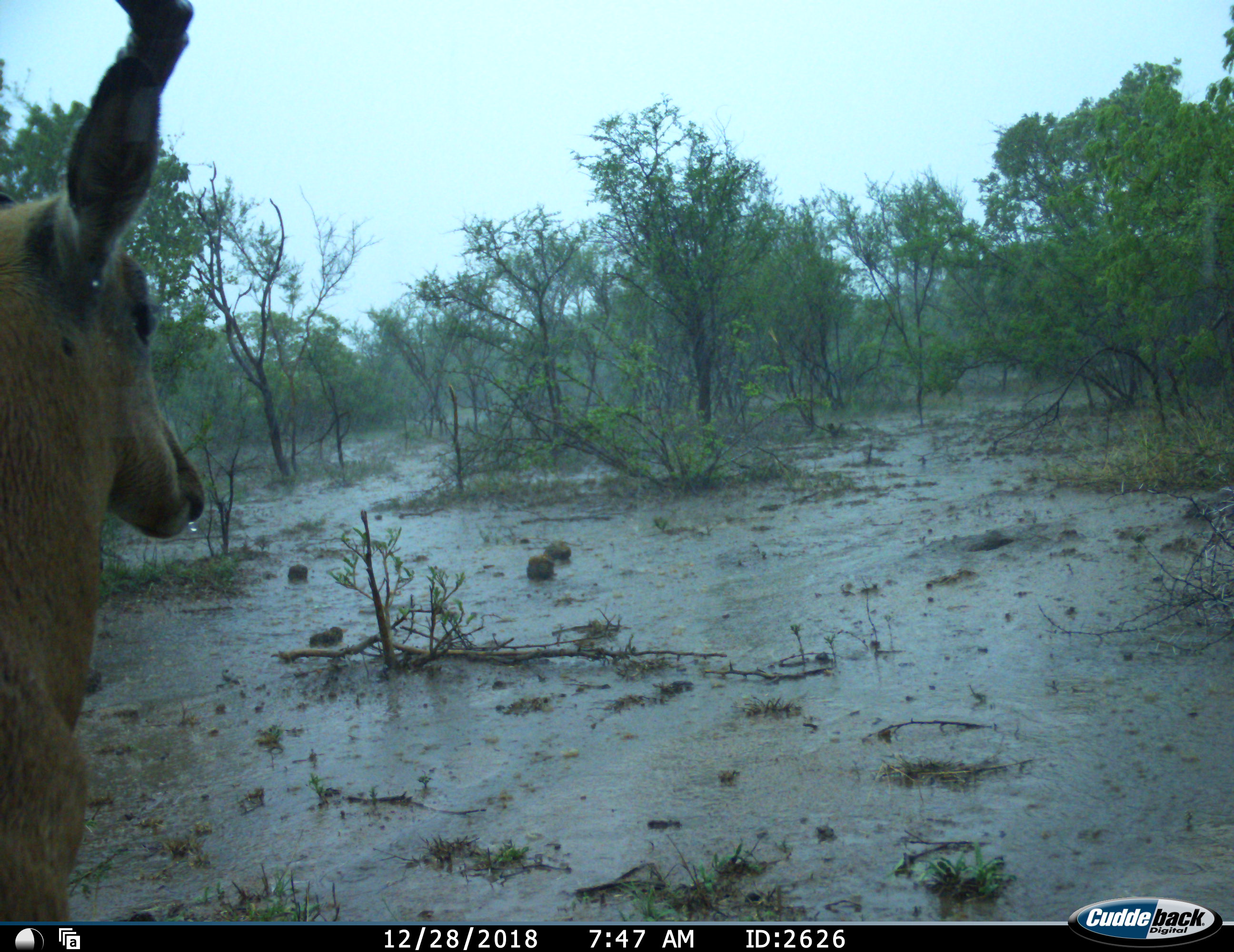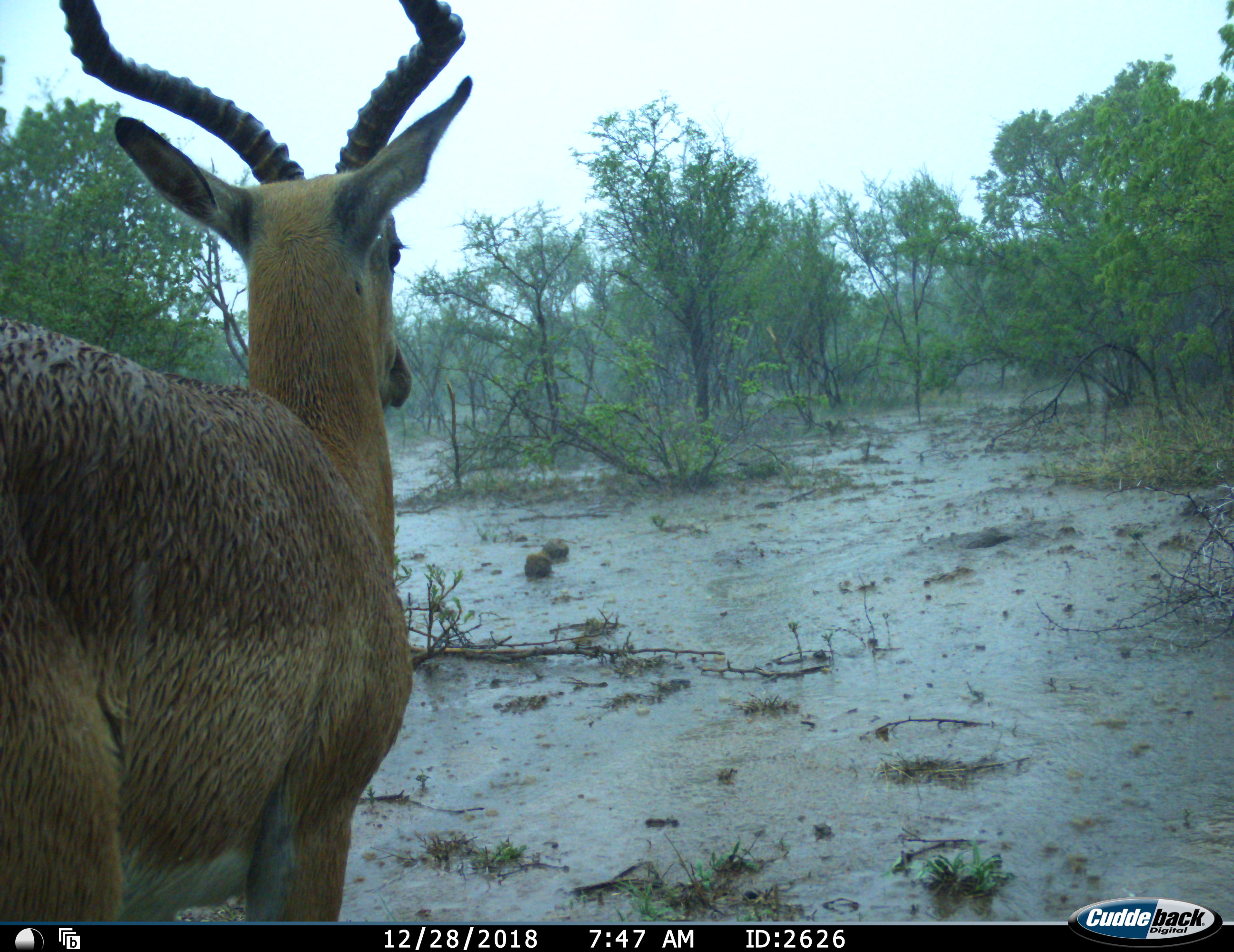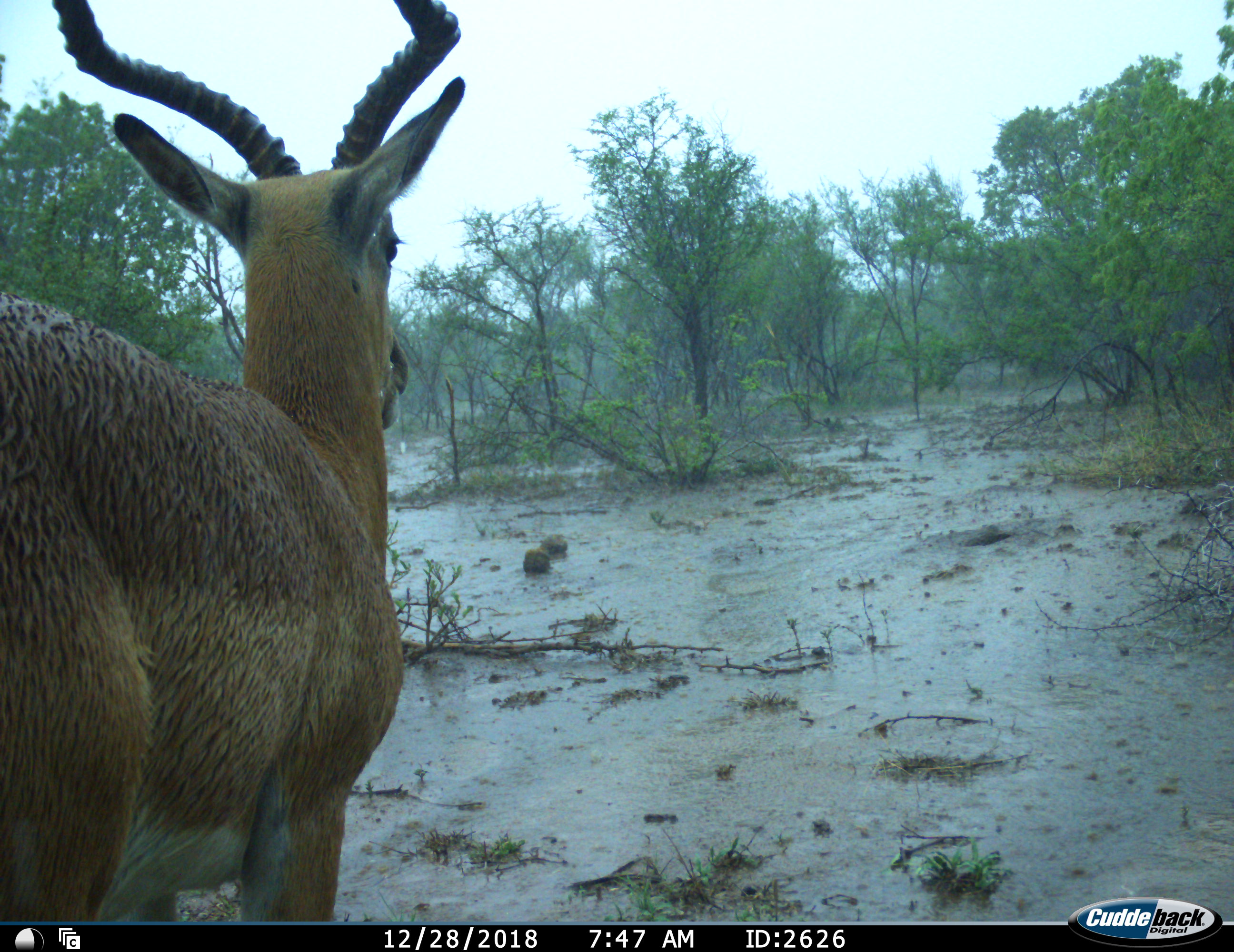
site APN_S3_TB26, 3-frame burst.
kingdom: Animalia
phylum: Chordata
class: Mammalia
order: Artiodactyla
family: Bovidae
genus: Aepyceros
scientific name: Aepyceros melampus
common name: impala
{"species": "impala (Aepyceros melampus)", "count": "1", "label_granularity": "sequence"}